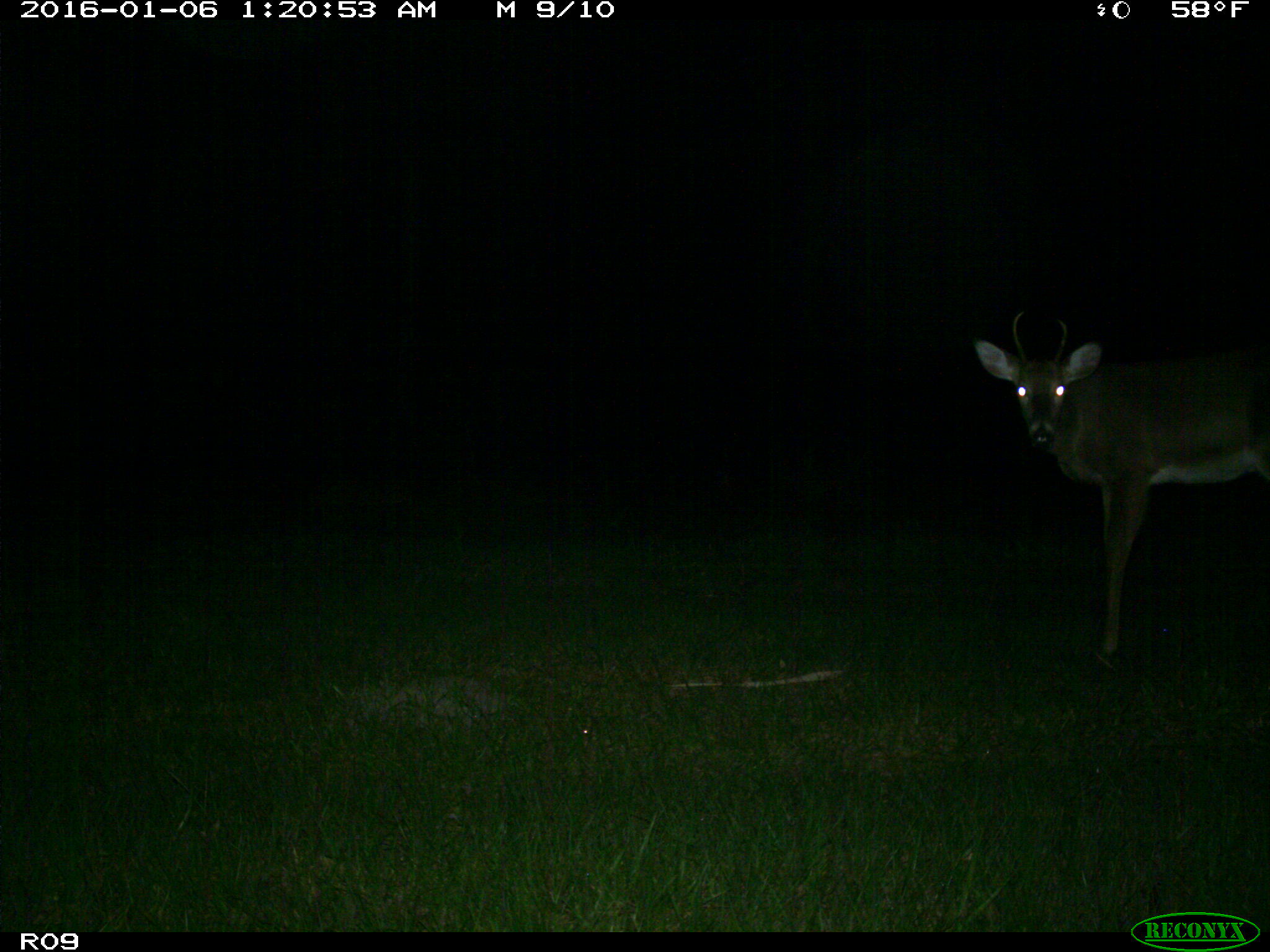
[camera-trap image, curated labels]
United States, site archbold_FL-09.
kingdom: Animalia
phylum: Chordata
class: Mammalia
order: Artiodactyla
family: Cervidae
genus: Odocoileus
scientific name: Odocoileus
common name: deer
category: unidentified deer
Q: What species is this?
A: Unidentified deer (deer) (Odocoileus).